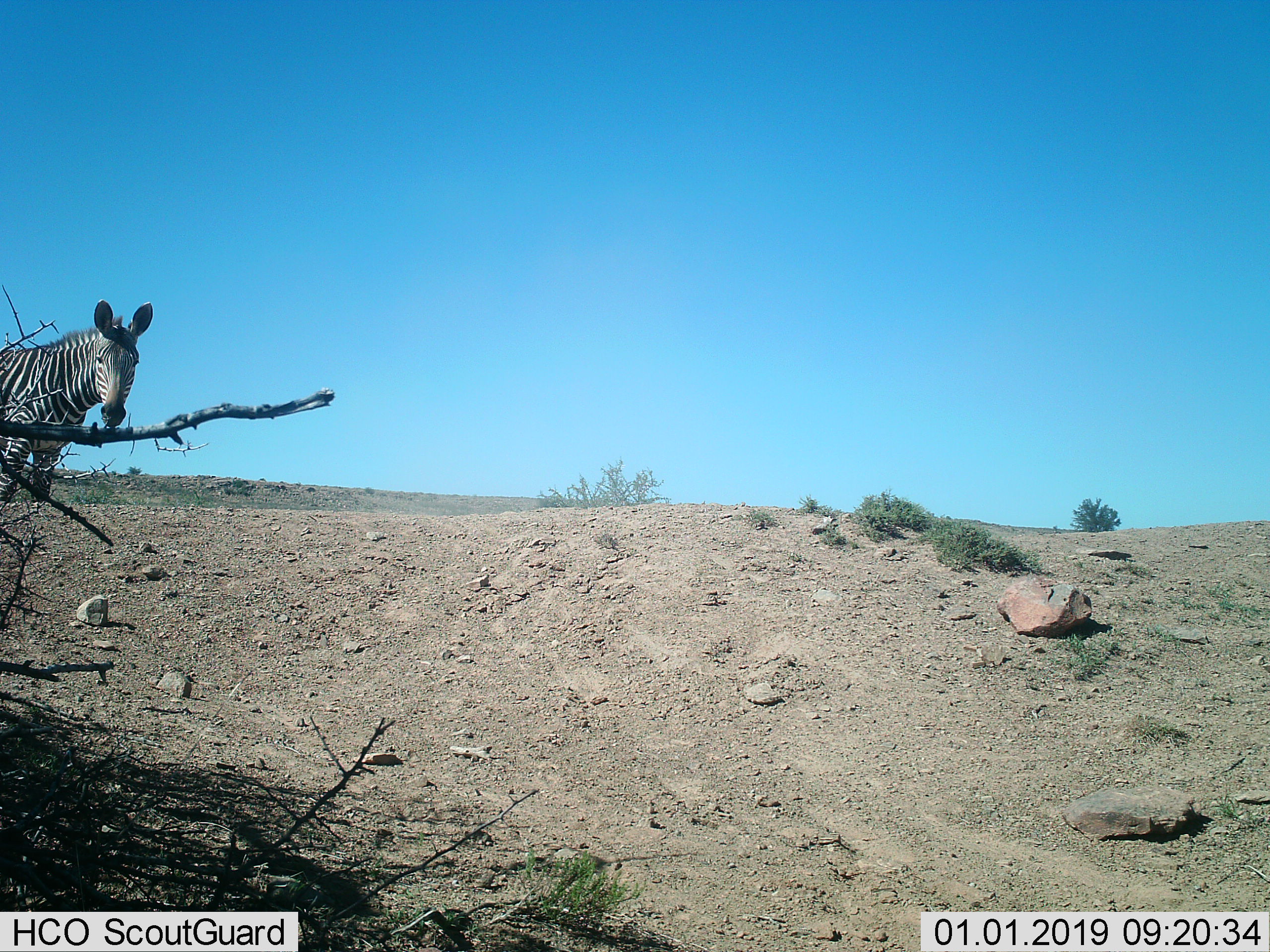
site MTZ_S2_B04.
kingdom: Animalia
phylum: Chordata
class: Mammalia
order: Perissodactyla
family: Equidae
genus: Equus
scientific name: Equus zebra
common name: mountain zebra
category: zebramountain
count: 1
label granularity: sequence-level